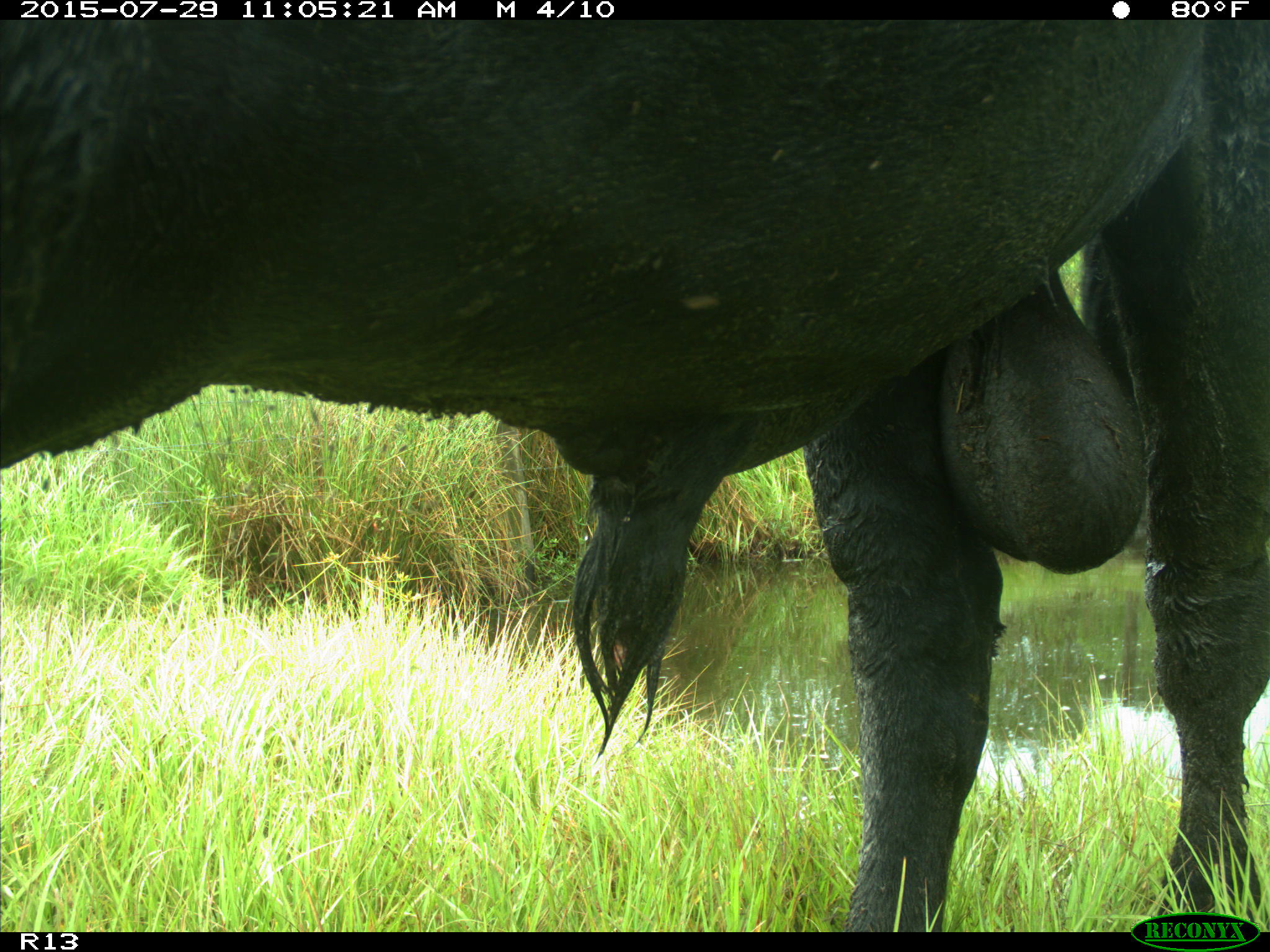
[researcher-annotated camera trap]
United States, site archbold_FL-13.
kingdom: Animalia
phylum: Chordata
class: Mammalia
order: Artiodactyla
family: Bovidae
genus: Bos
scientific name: Bos taurus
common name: domestic cow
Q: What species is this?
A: Bos taurus (domestic cow).